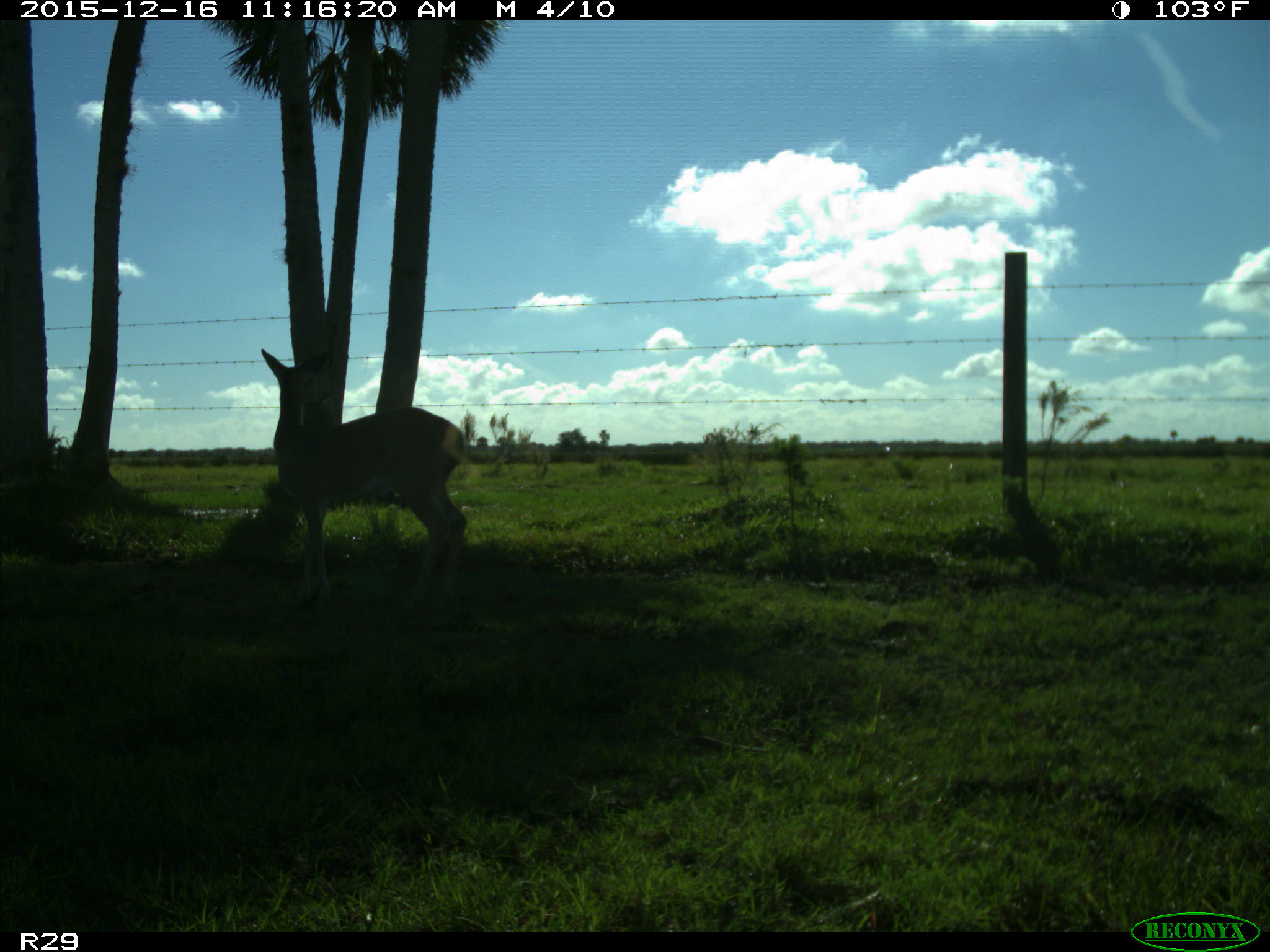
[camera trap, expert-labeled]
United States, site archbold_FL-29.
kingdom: Animalia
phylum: Chordata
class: Mammalia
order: Artiodactyla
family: Cervidae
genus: Odocoileus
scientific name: Odocoileus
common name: deer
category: unidentified deer